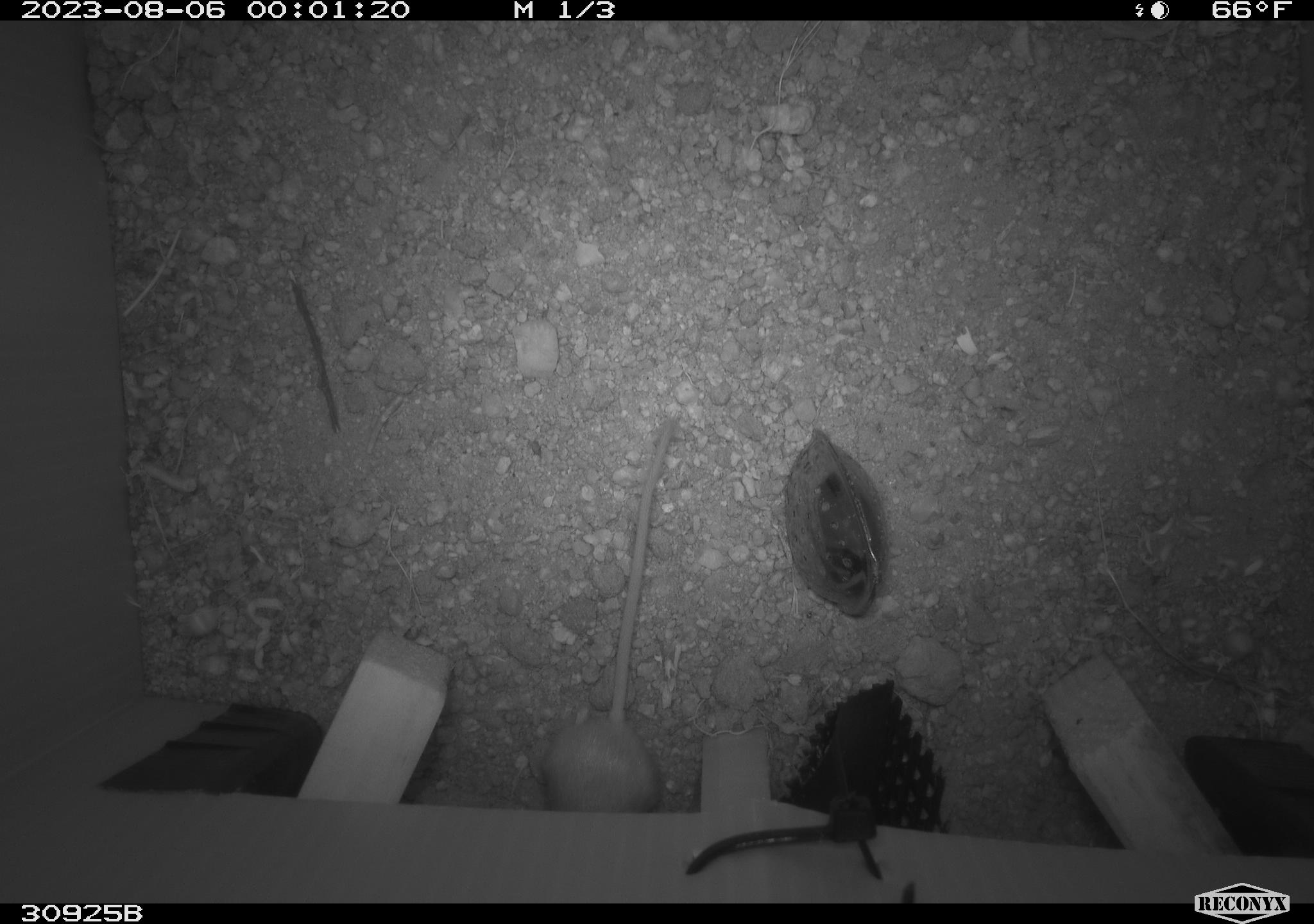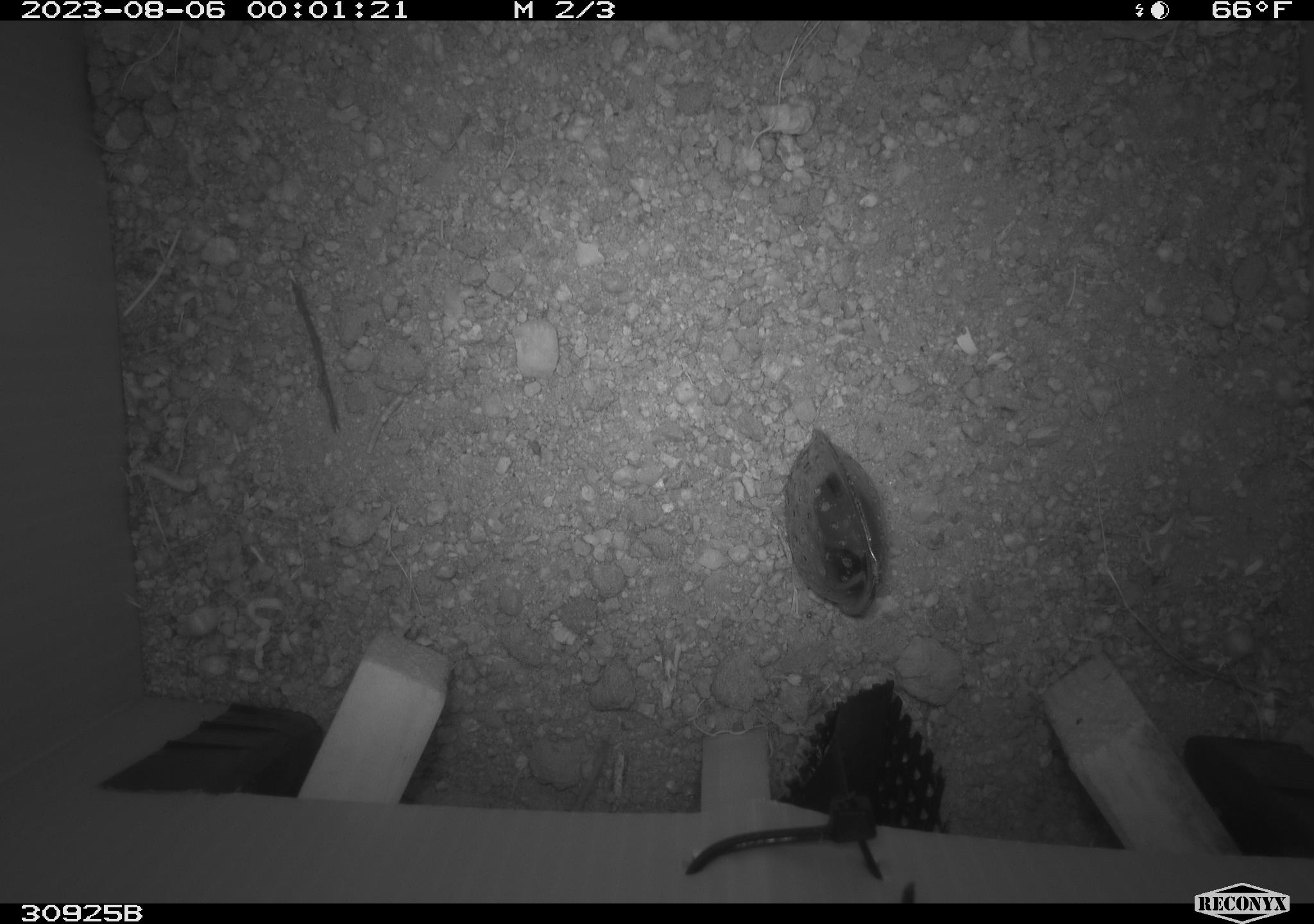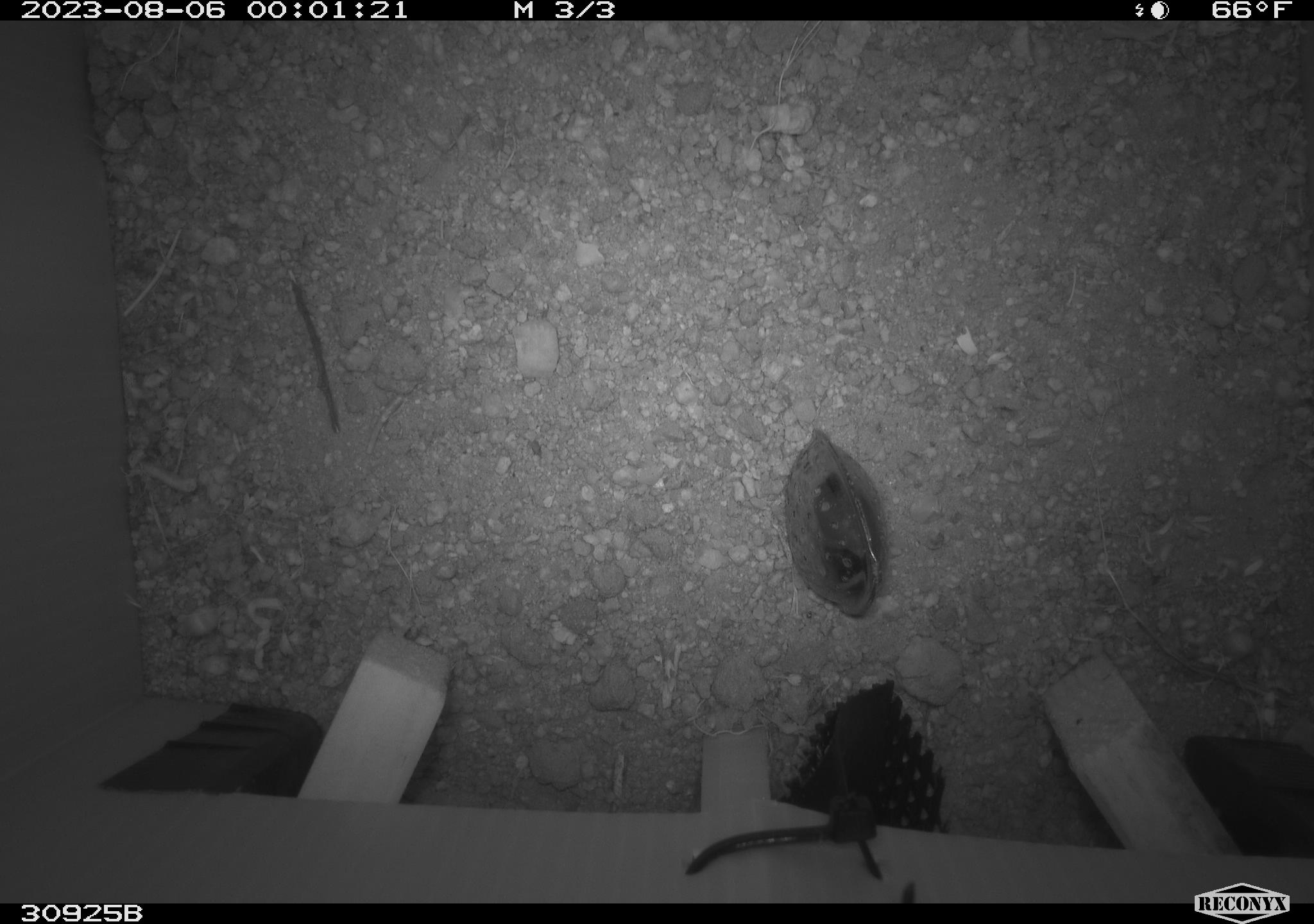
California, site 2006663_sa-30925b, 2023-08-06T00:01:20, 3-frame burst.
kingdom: Animalia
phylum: Chordata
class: Mammalia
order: Rodentia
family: Heteromyidae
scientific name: Heteromyidae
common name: kangaroo rats and pocket mice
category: heteromyidae family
Heteromyidae family (kangaroo rats and pocket mice) (Heteromyidae).